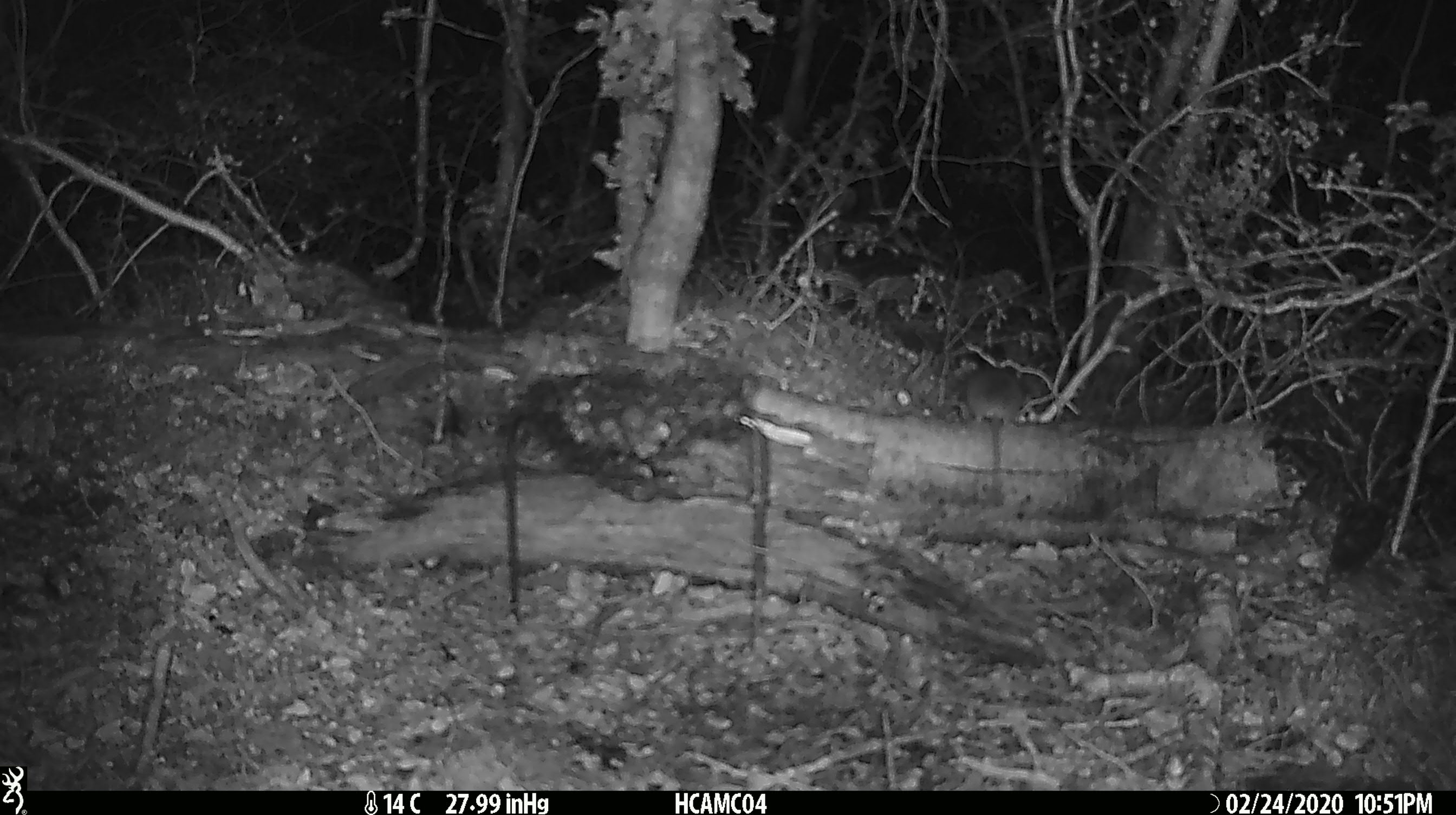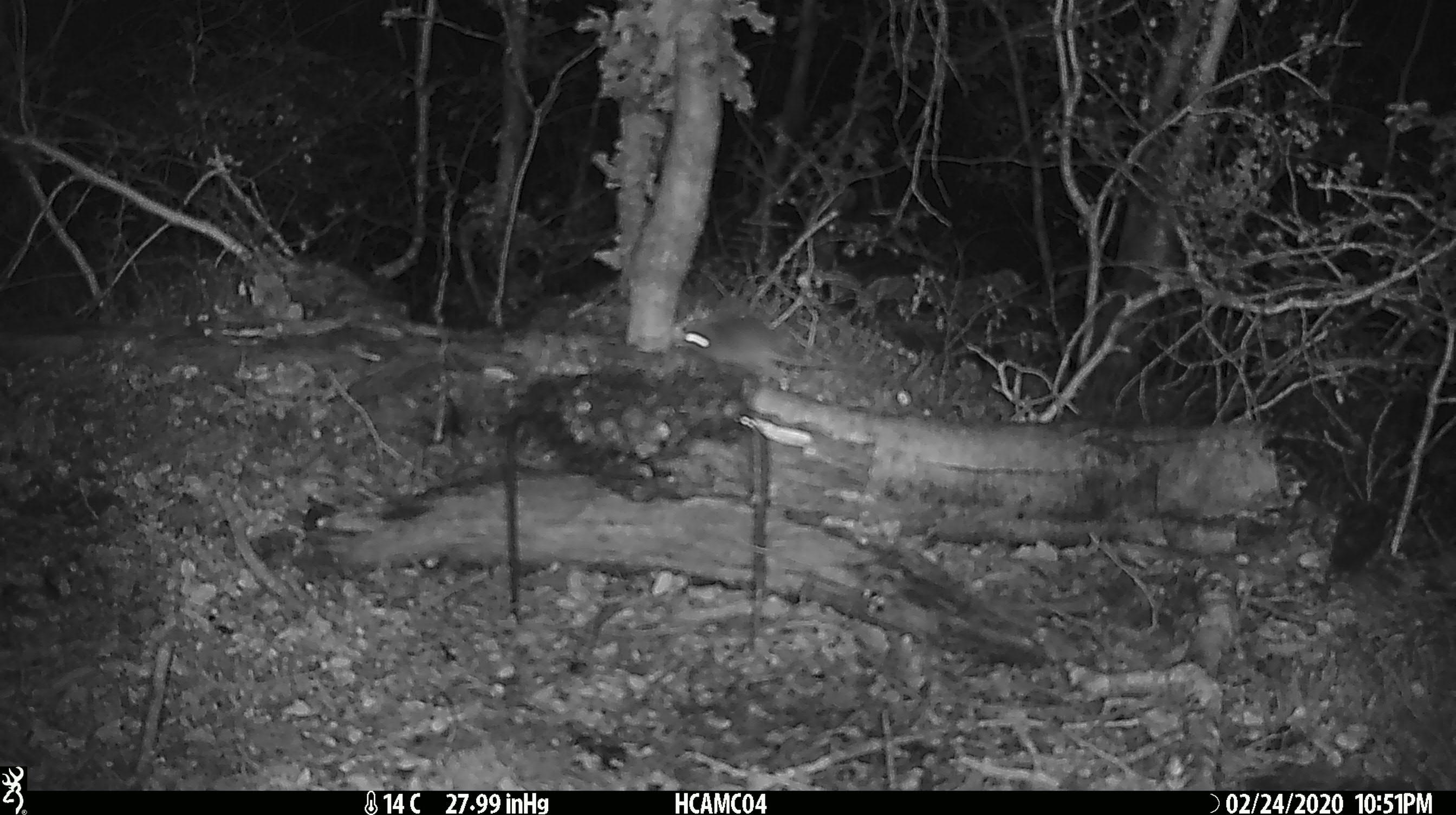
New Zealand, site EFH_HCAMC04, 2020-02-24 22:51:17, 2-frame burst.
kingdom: Animalia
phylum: Chordata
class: Mammalia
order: Rodentia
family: Muridae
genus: Mus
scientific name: Mus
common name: mouse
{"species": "mouse (Mus)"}